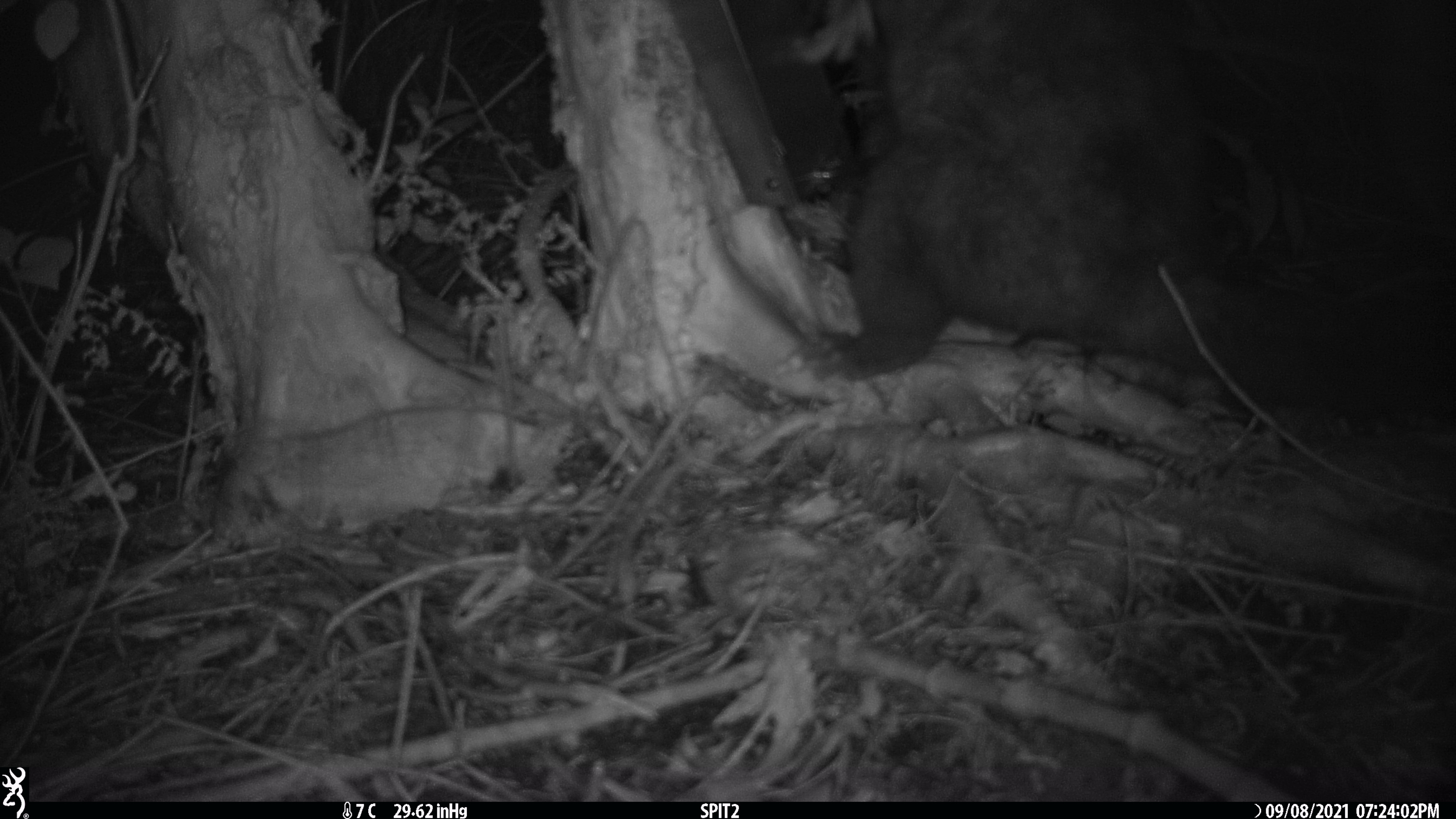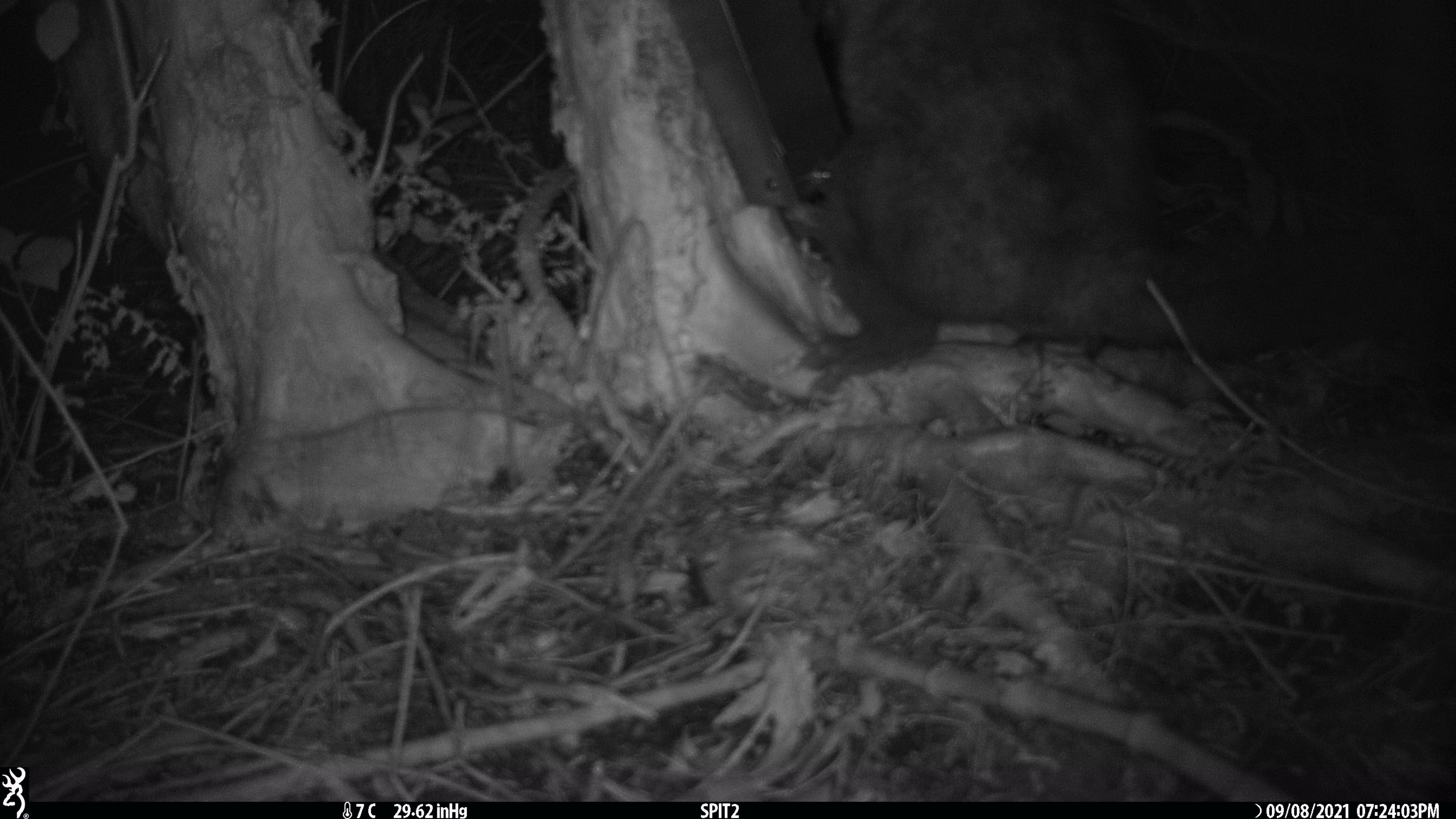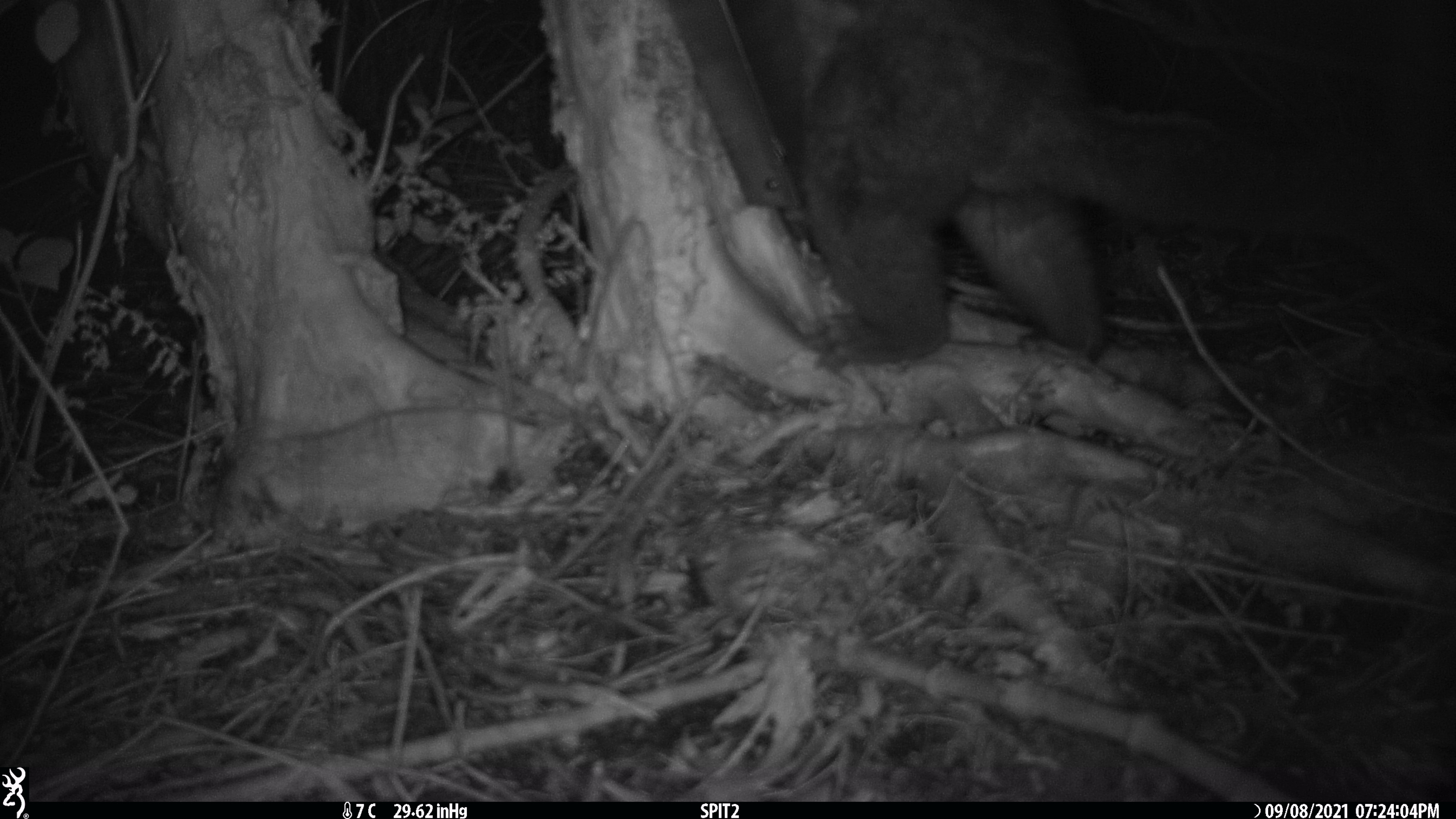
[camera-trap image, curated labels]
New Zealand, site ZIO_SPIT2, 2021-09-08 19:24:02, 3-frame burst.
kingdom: Animalia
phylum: Chordata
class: Mammalia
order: Diprotodontia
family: Phalangeridae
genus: Trichosurus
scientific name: Trichosurus vulpecula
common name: common brushtail possum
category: possum